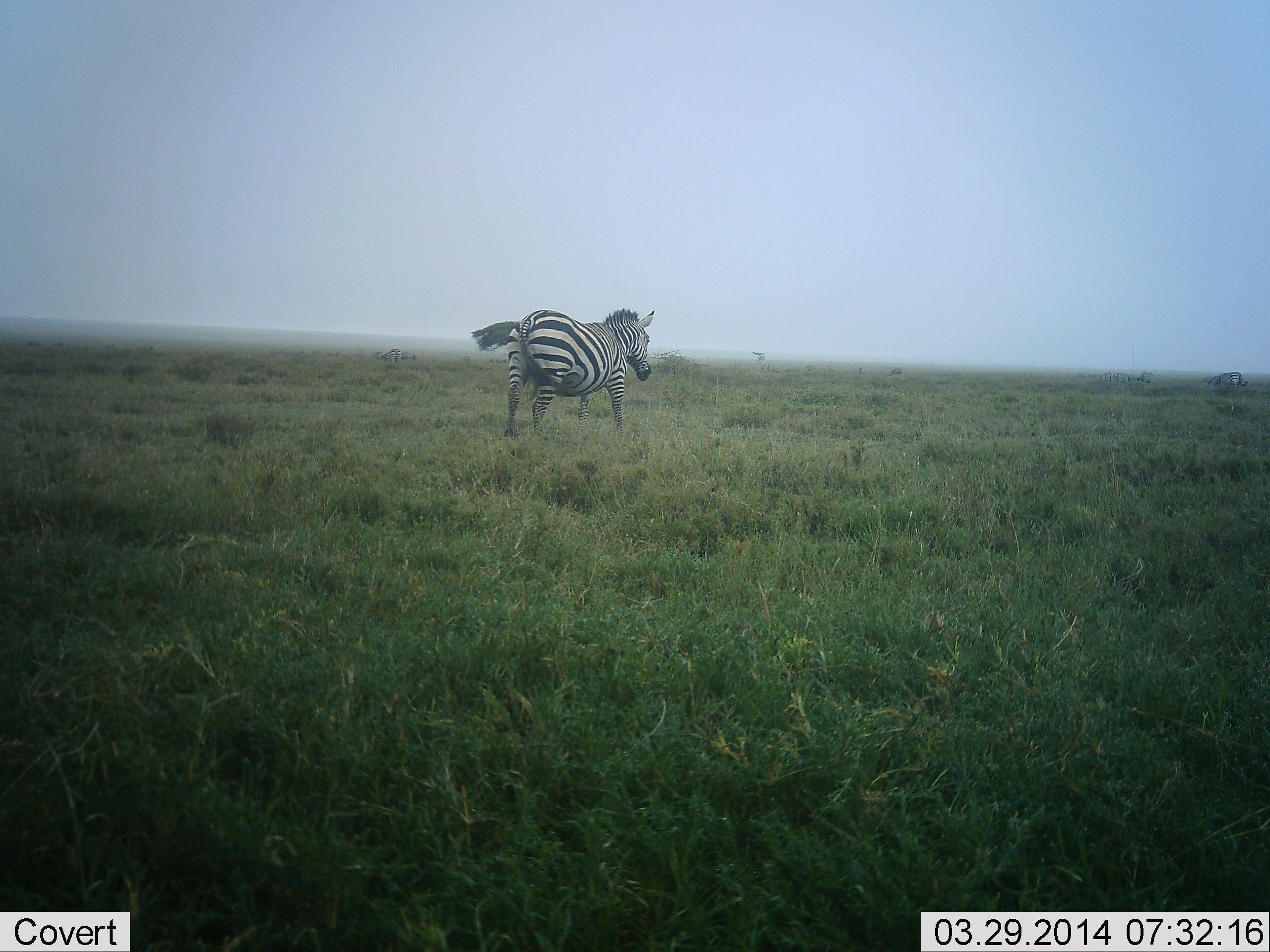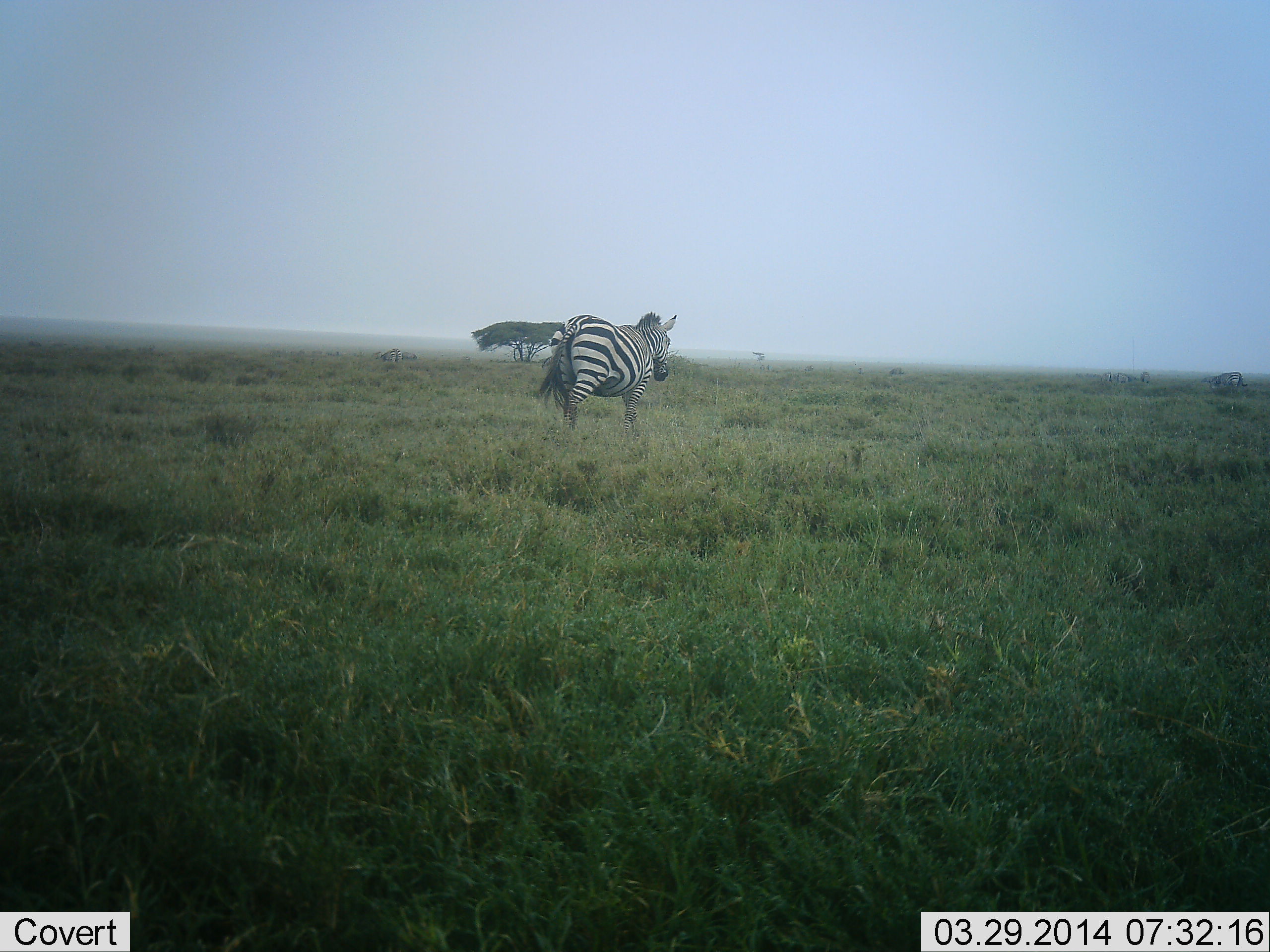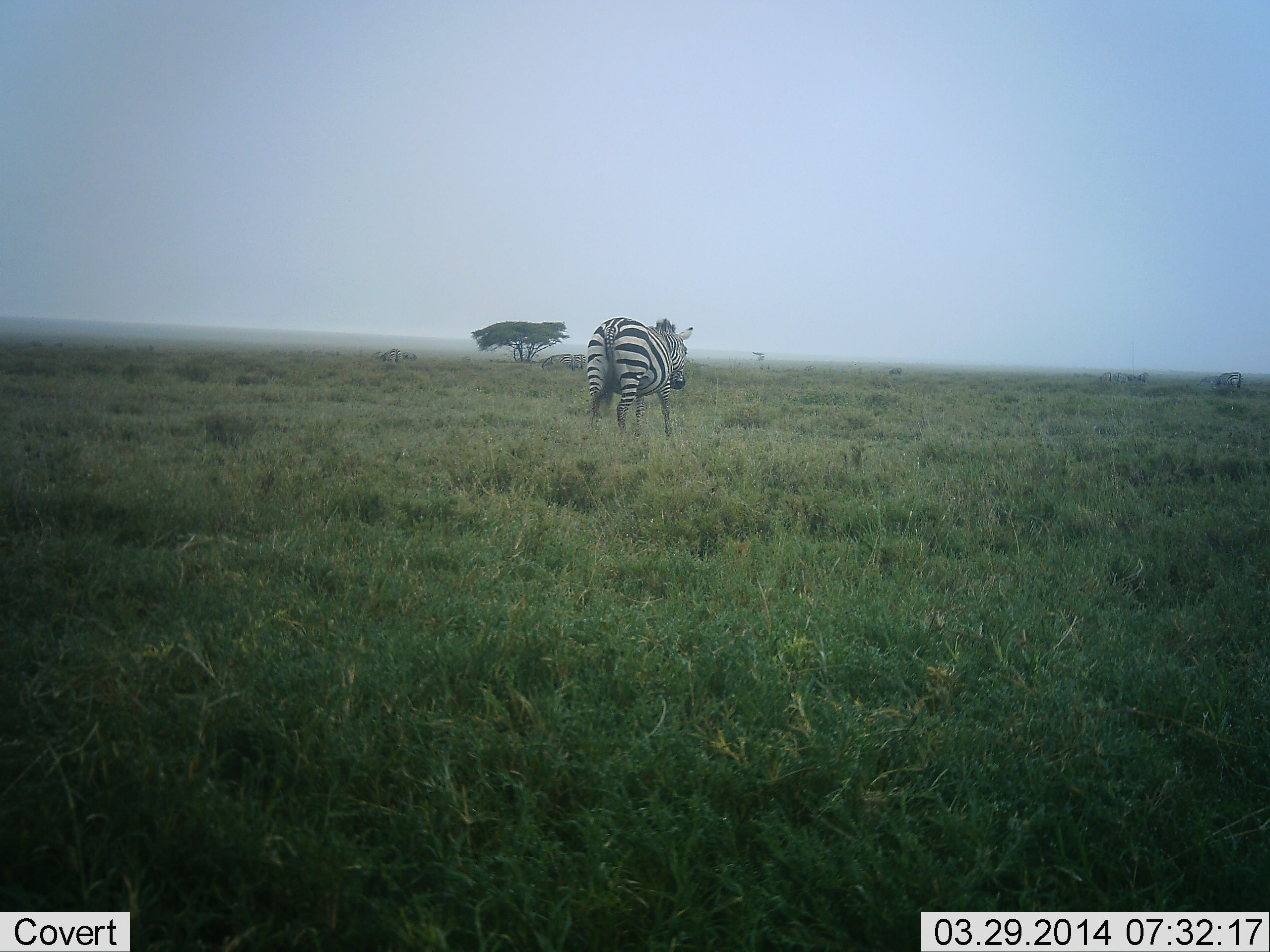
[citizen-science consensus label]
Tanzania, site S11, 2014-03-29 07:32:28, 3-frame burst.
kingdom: Animalia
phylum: Chordata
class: Mammalia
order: Perissodactyla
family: Equidae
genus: Equus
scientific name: Equus quagga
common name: plains zebra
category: zebra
Zebra (plains zebra) (Equus quagga), count 1. Behavior (volunteer vote fractions): standing 0%, resting 0%, moving 100%, interacting 0%. Young present (vote fraction): 0%. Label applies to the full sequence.